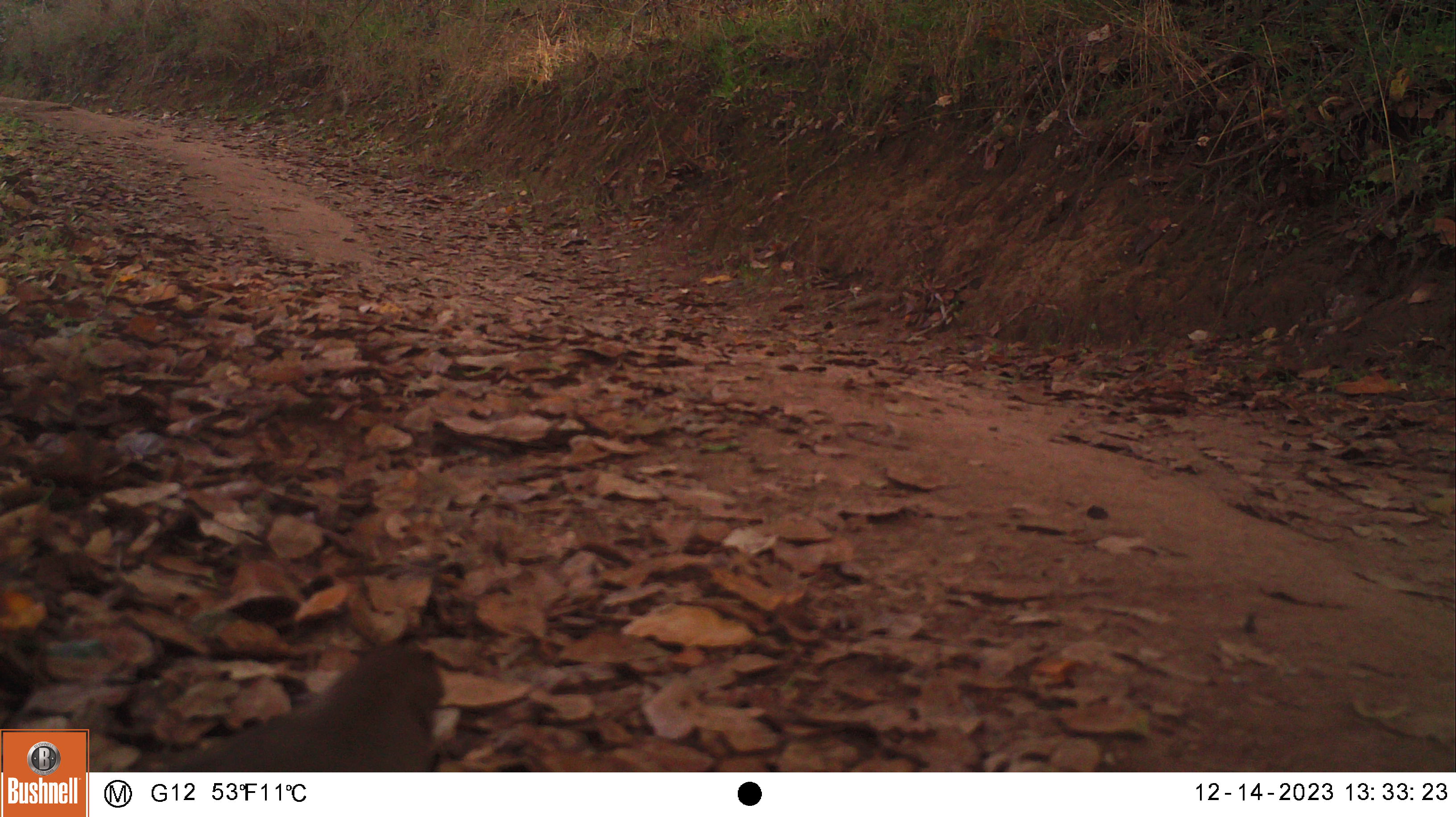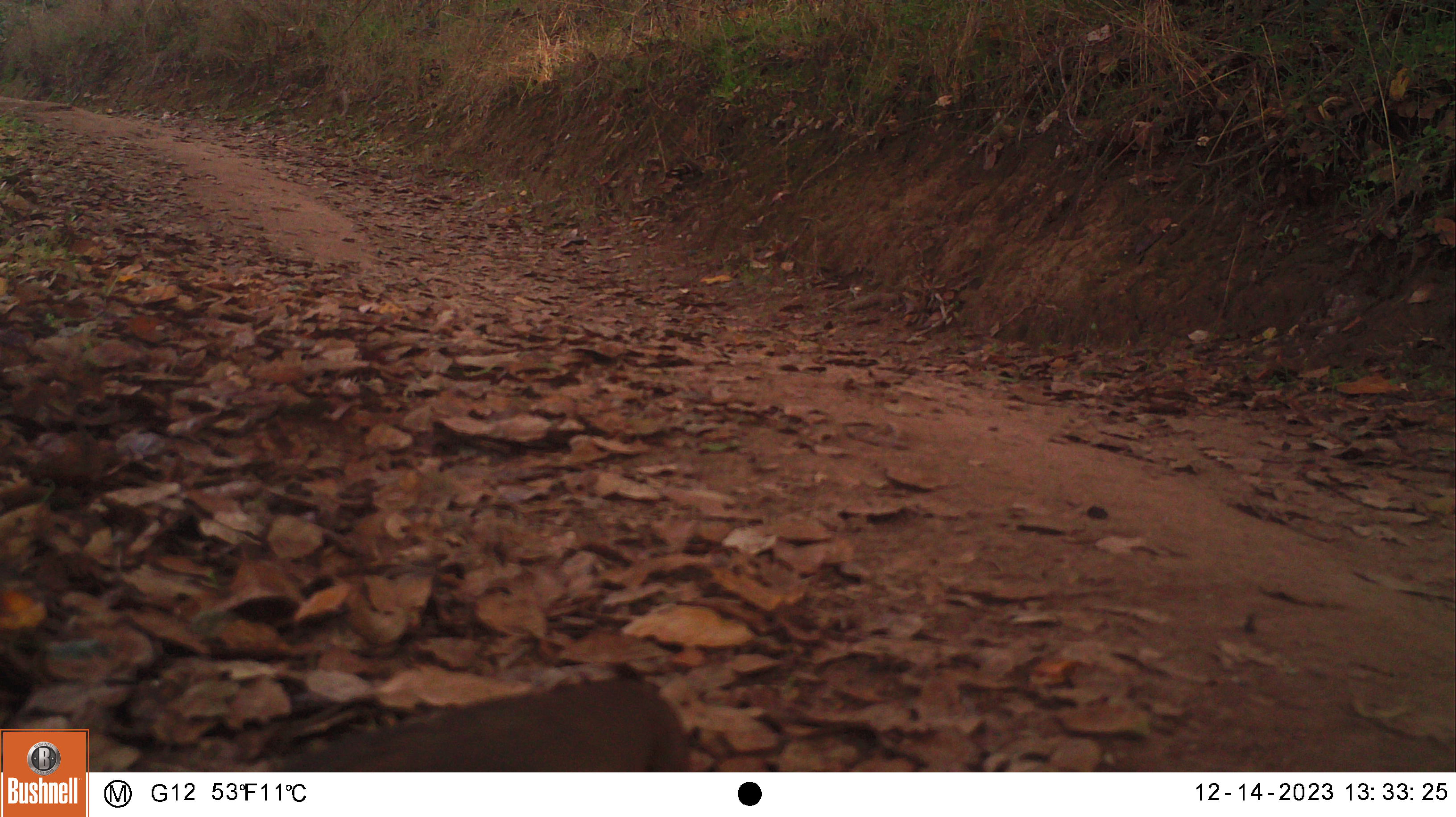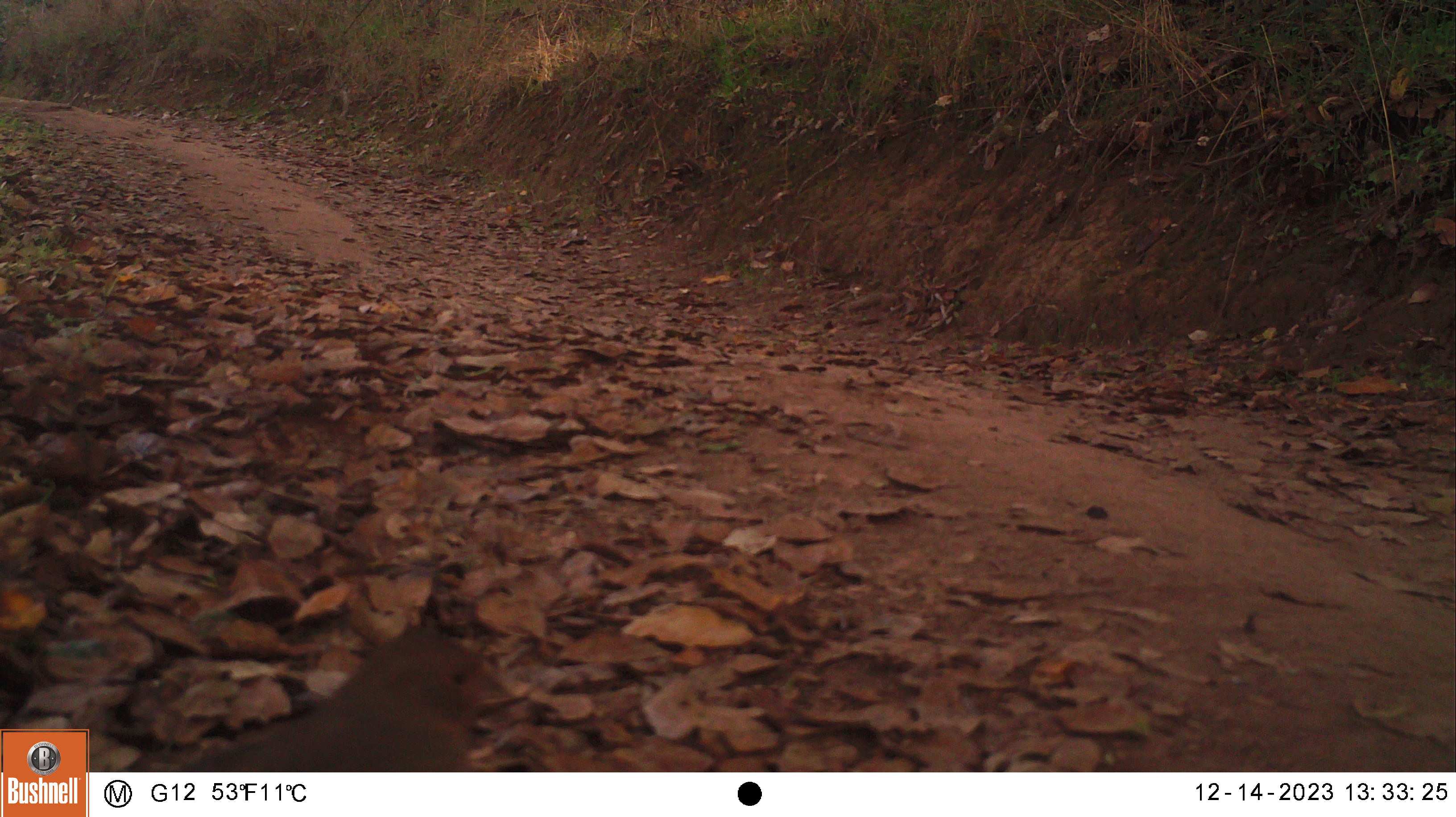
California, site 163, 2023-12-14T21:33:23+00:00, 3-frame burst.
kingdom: Animalia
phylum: Chordata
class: Aves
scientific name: Aves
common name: bird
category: unknown bird